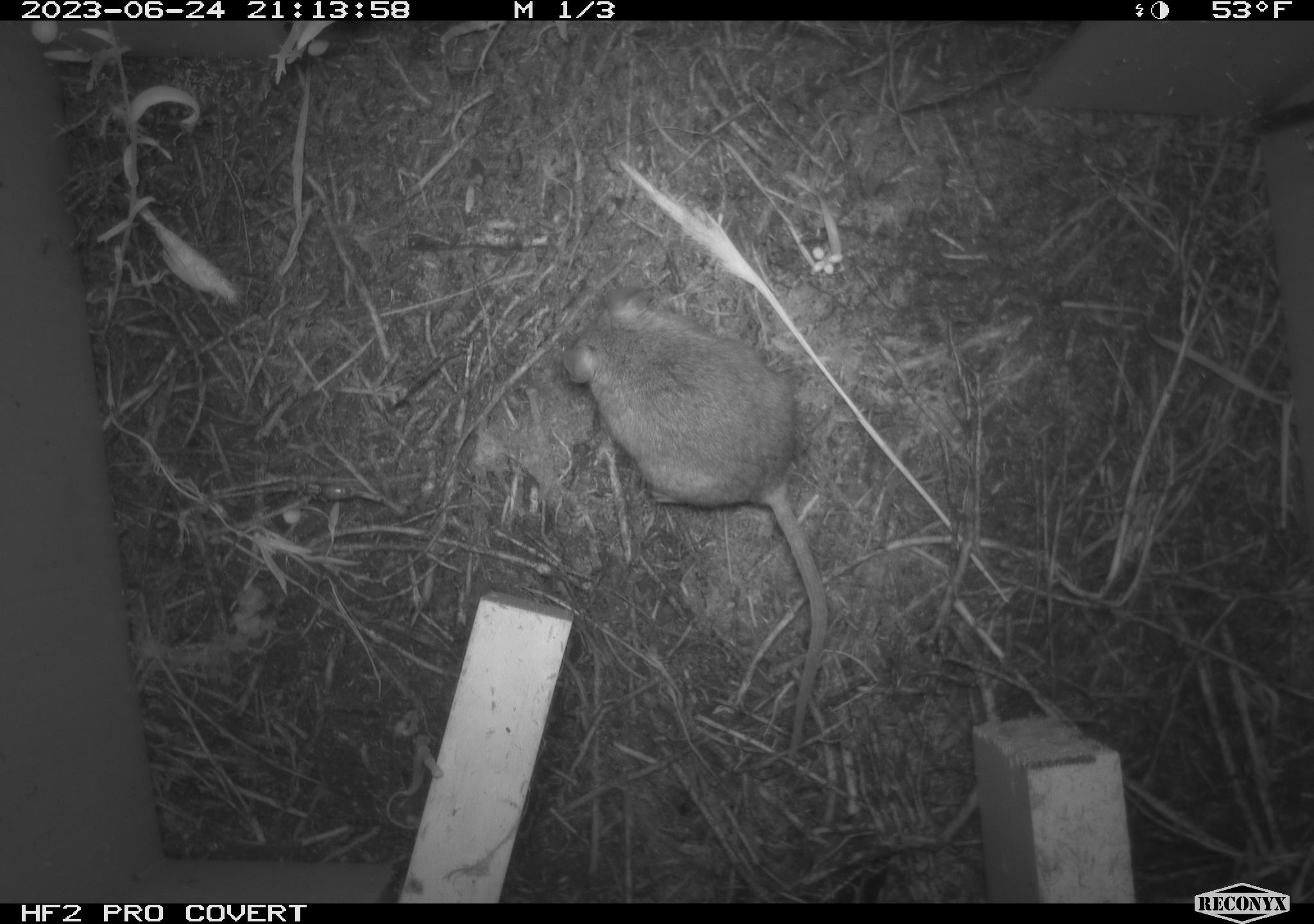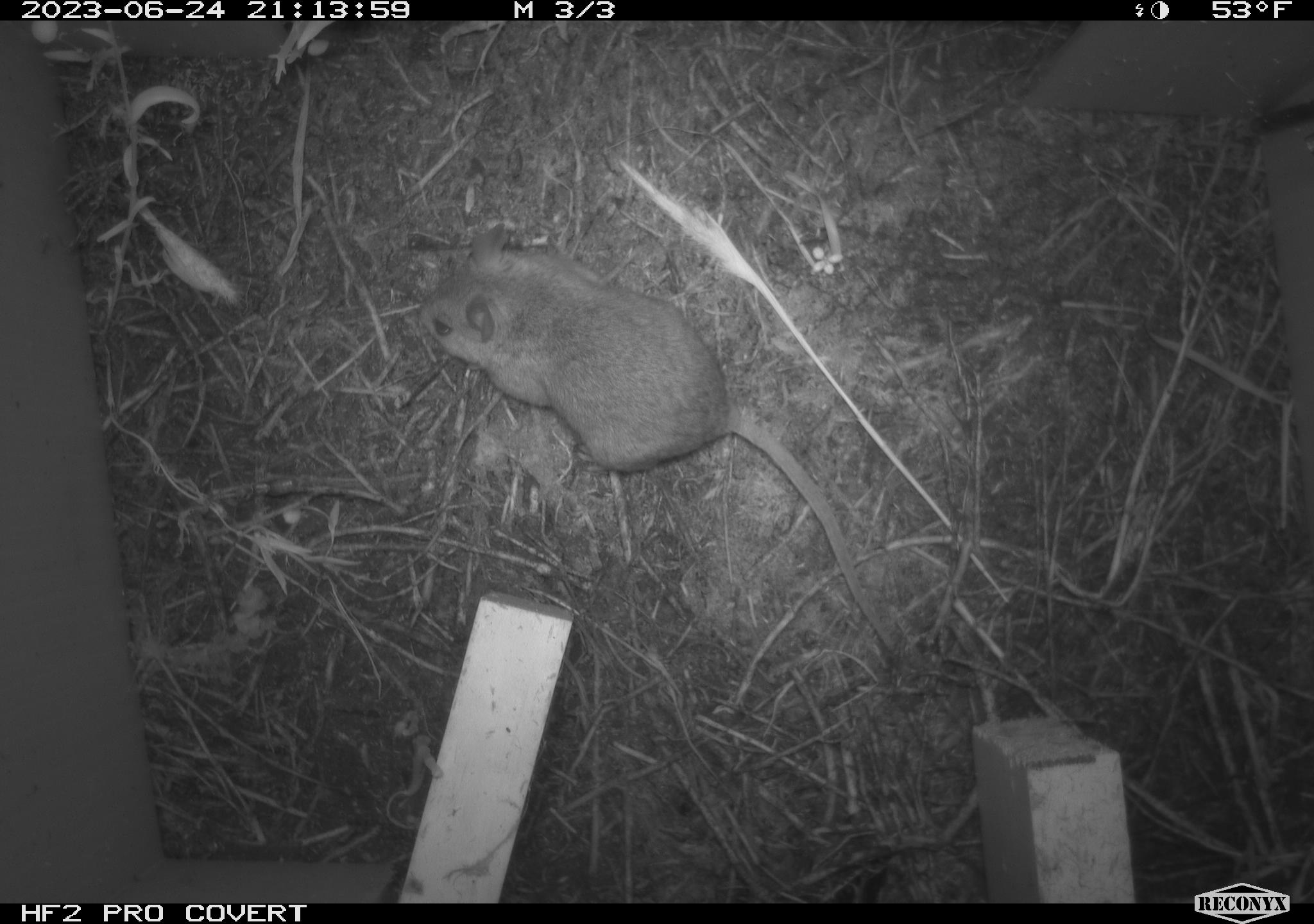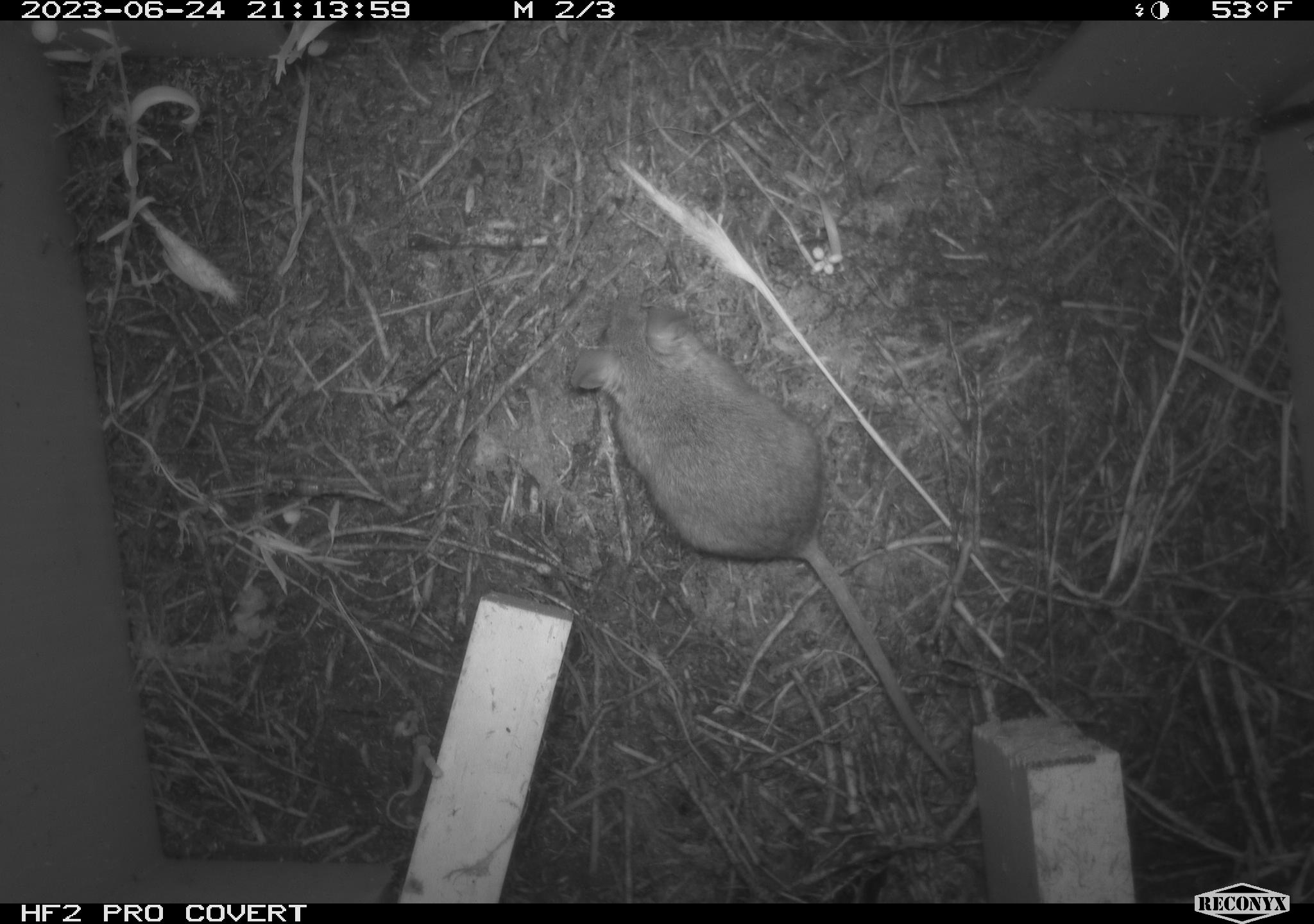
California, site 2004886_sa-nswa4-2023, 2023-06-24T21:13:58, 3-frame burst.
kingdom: Animalia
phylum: Chordata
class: Mammalia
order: Rodentia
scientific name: Rodentia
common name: mouse species